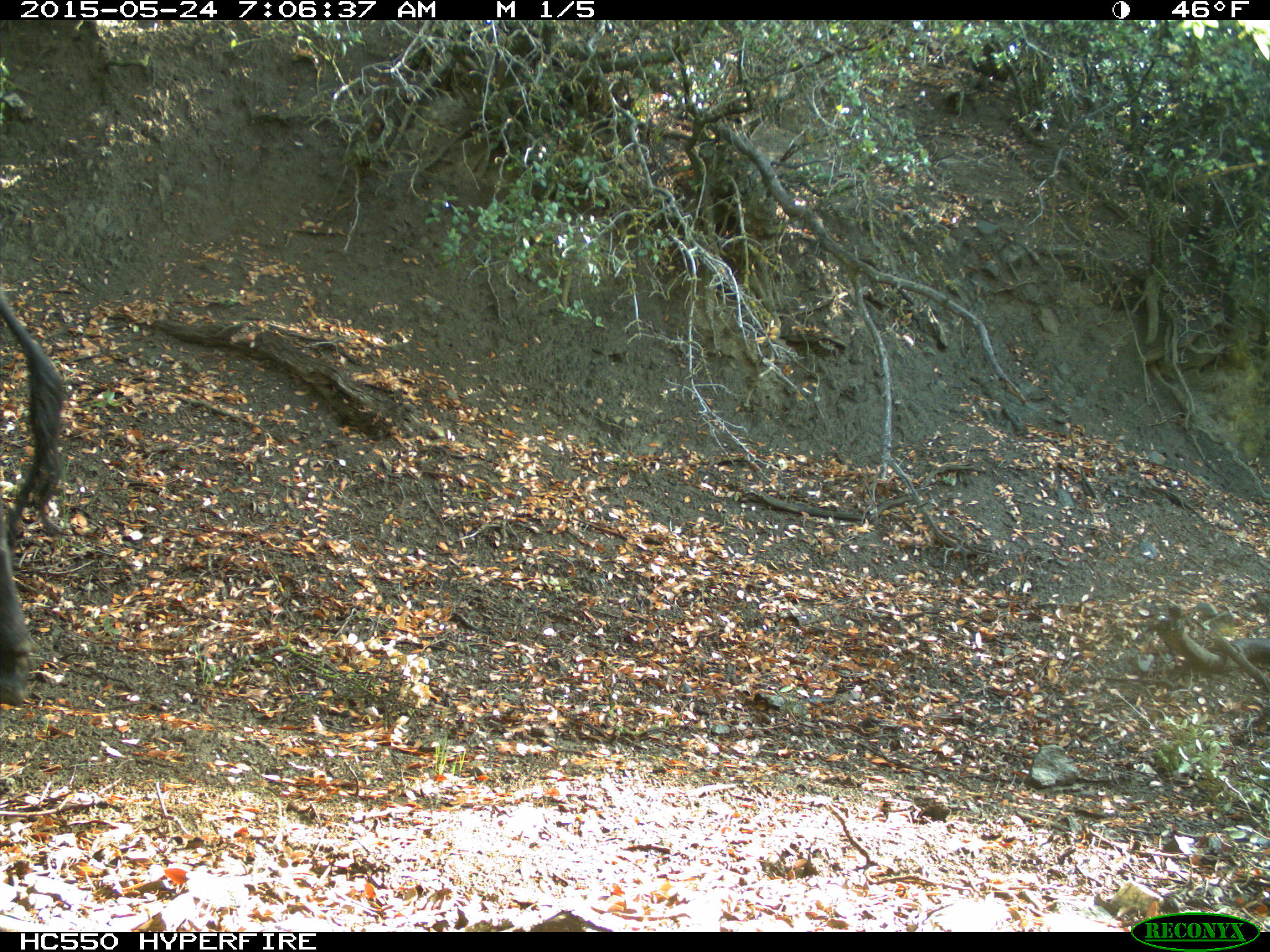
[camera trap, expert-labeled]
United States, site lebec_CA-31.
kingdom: Animalia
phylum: Chordata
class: Mammalia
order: Artiodactyla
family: Bovidae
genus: Bos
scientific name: Bos taurus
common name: domestic cow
Bos taurus (domestic cow).